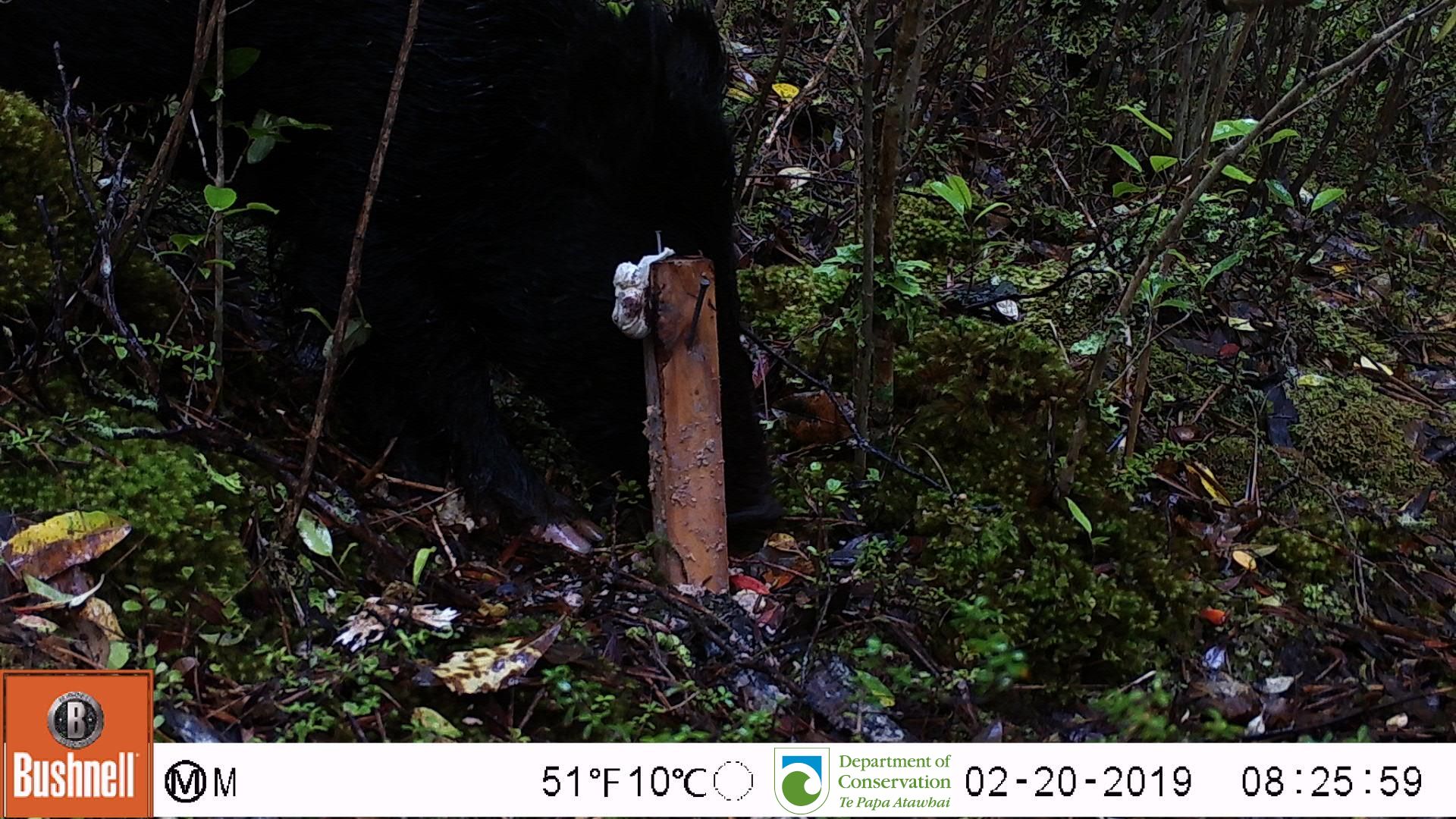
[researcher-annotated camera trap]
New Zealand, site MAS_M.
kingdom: Animalia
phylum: Chordata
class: Mammalia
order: Artiodactyla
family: Suidae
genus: Sus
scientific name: Sus scrofa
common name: pig